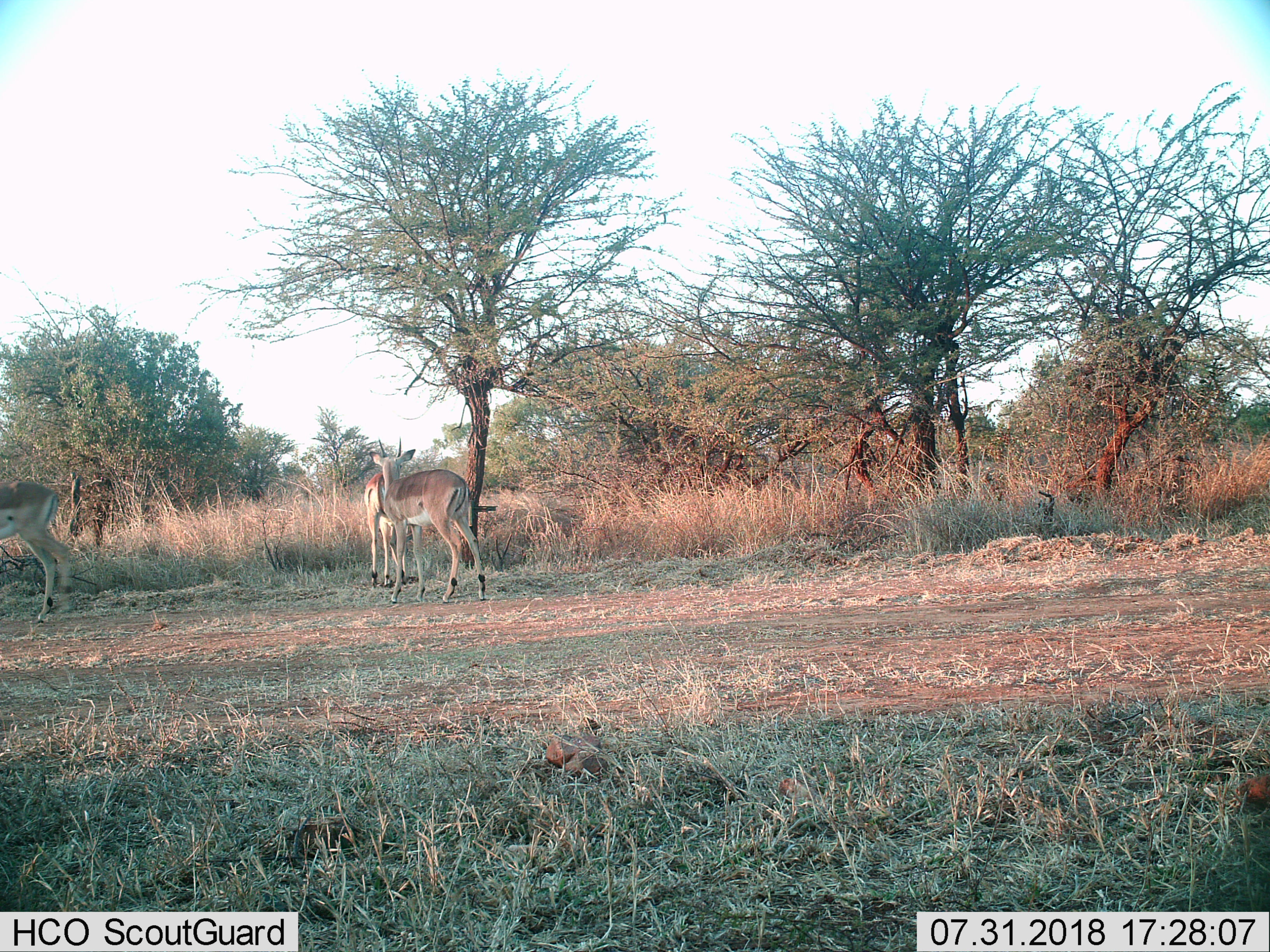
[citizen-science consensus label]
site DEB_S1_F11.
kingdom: Animalia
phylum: Chordata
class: Mammalia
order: Artiodactyla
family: Bovidae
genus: Aepyceros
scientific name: Aepyceros melampus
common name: impala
Impala (Aepyceros melampus), count 3. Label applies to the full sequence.